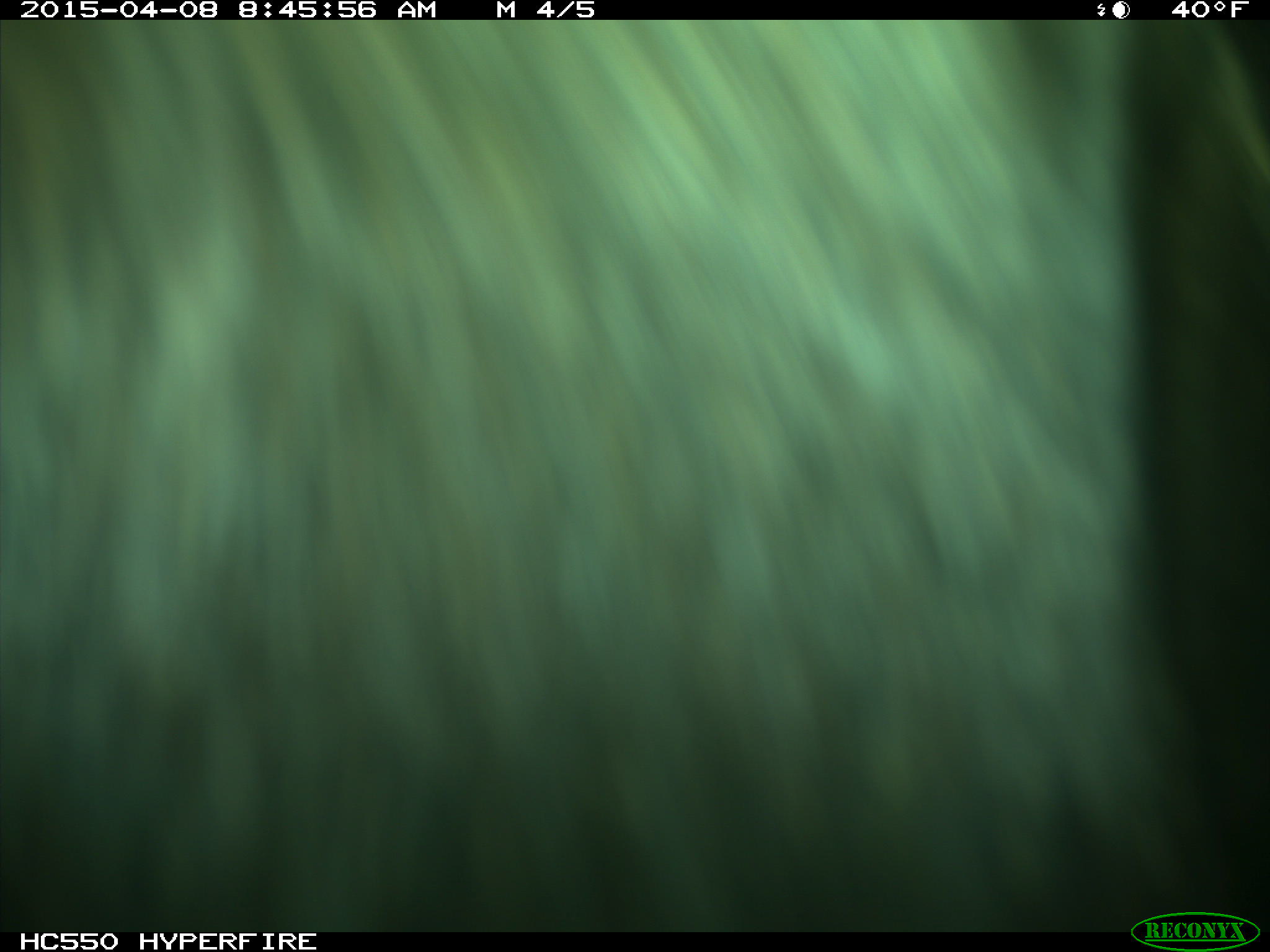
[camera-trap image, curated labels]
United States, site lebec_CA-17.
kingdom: Animalia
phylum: Chordata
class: Mammalia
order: Artiodactyla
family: Bovidae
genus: Bos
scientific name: Bos taurus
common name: domestic cow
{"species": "Bos taurus (domestic cow)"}